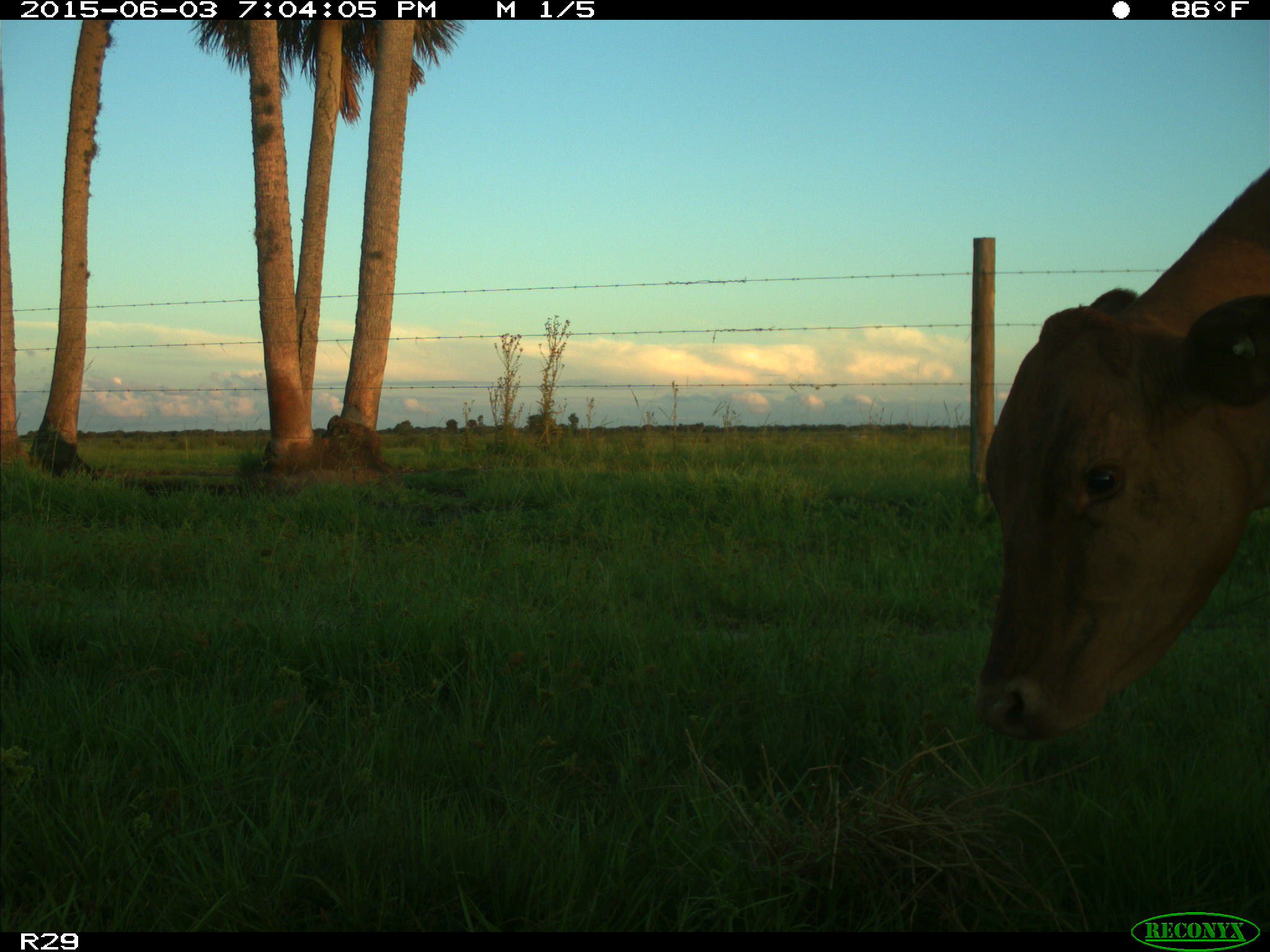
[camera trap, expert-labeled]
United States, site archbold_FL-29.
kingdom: Animalia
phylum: Chordata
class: Mammalia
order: Artiodactyla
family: Bovidae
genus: Bos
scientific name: Bos taurus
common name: domestic cow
Bos taurus (domestic cow).